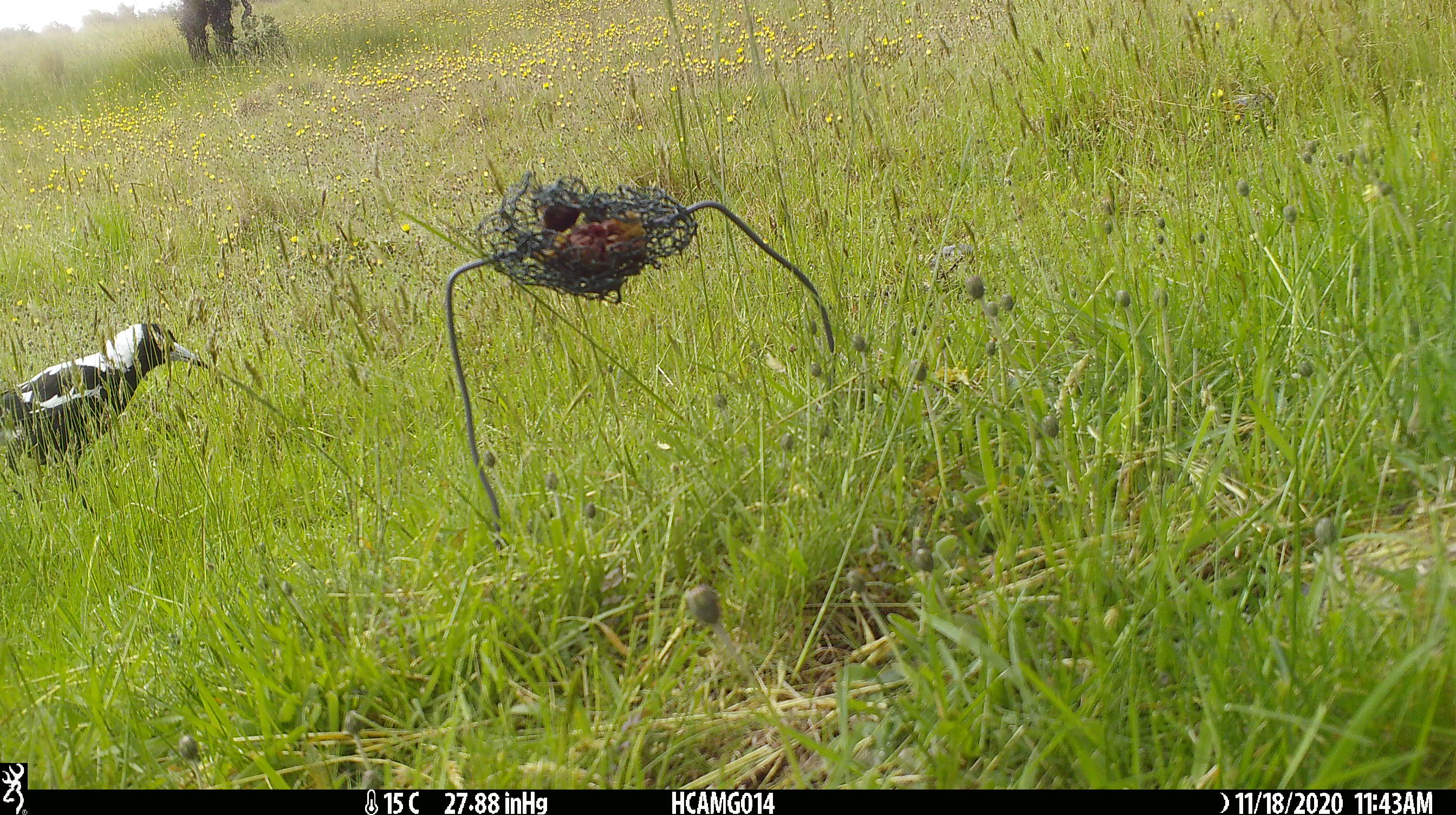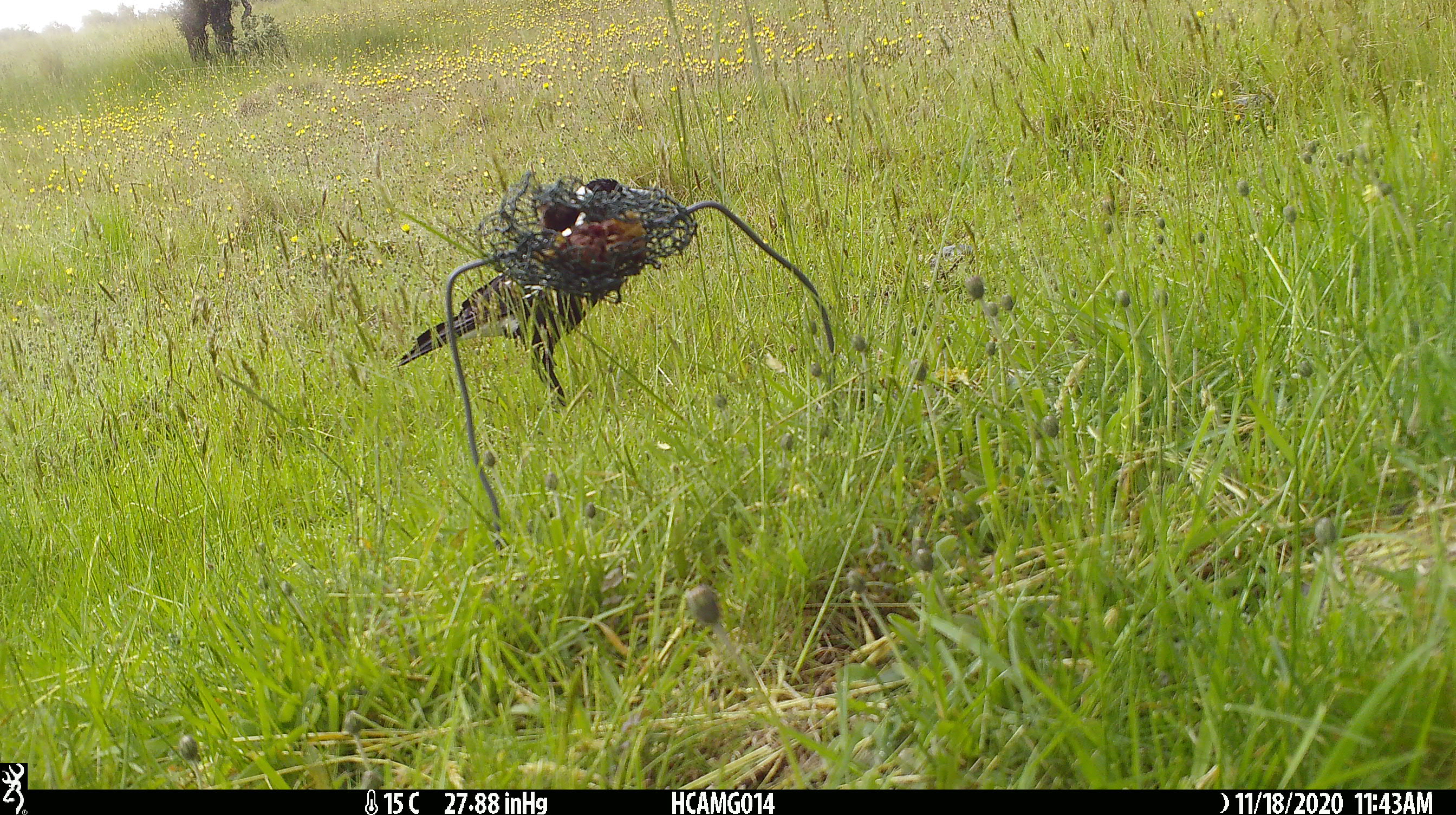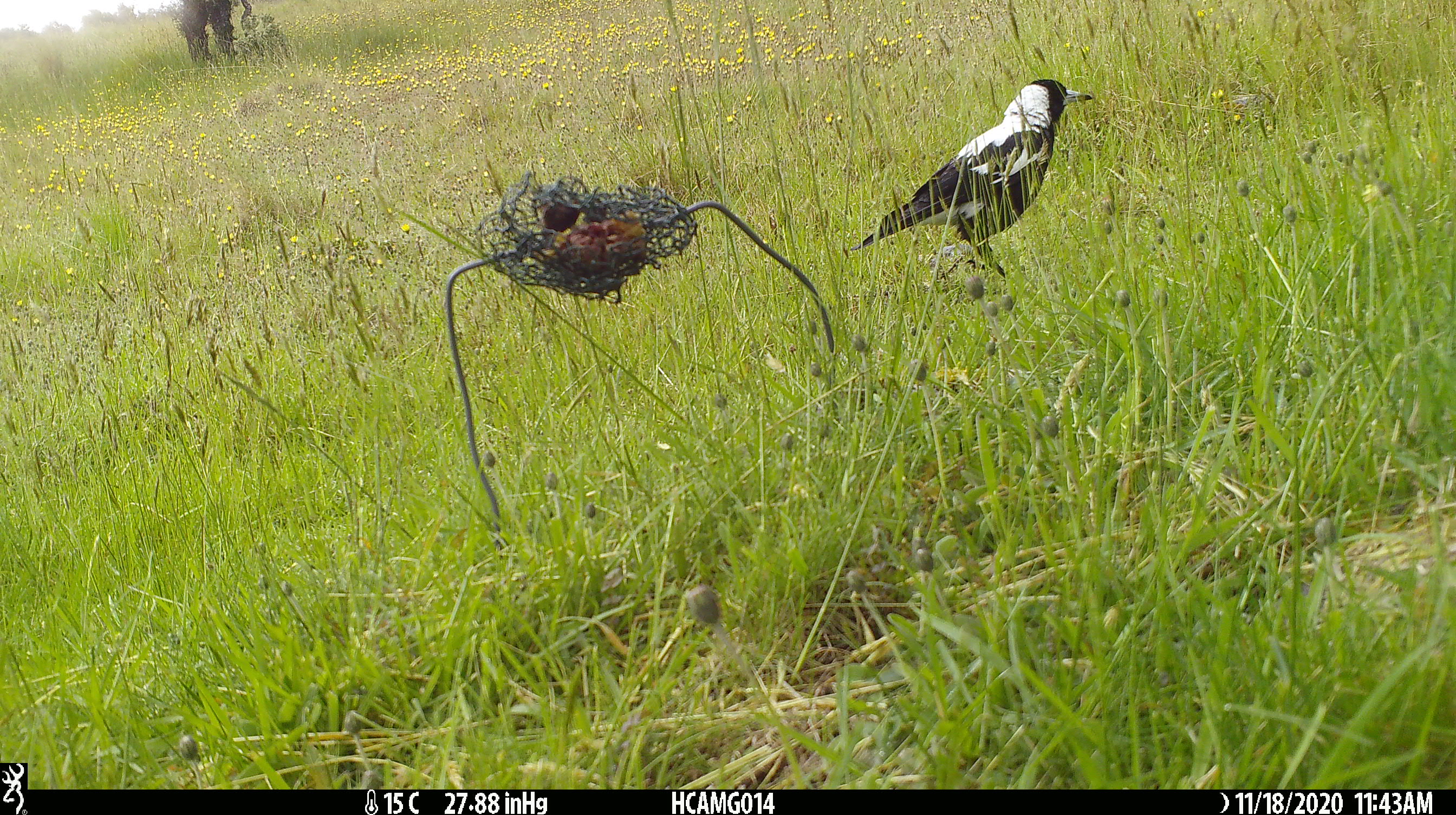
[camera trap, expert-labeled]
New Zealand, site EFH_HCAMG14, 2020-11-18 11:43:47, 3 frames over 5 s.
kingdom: Animalia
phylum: Chordata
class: Aves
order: Passeriformes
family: Artamidae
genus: Gymnorhina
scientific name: Gymnorhina tibicen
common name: australian magpie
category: magpie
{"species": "magpie (australian magpie) (Gymnorhina tibicen)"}